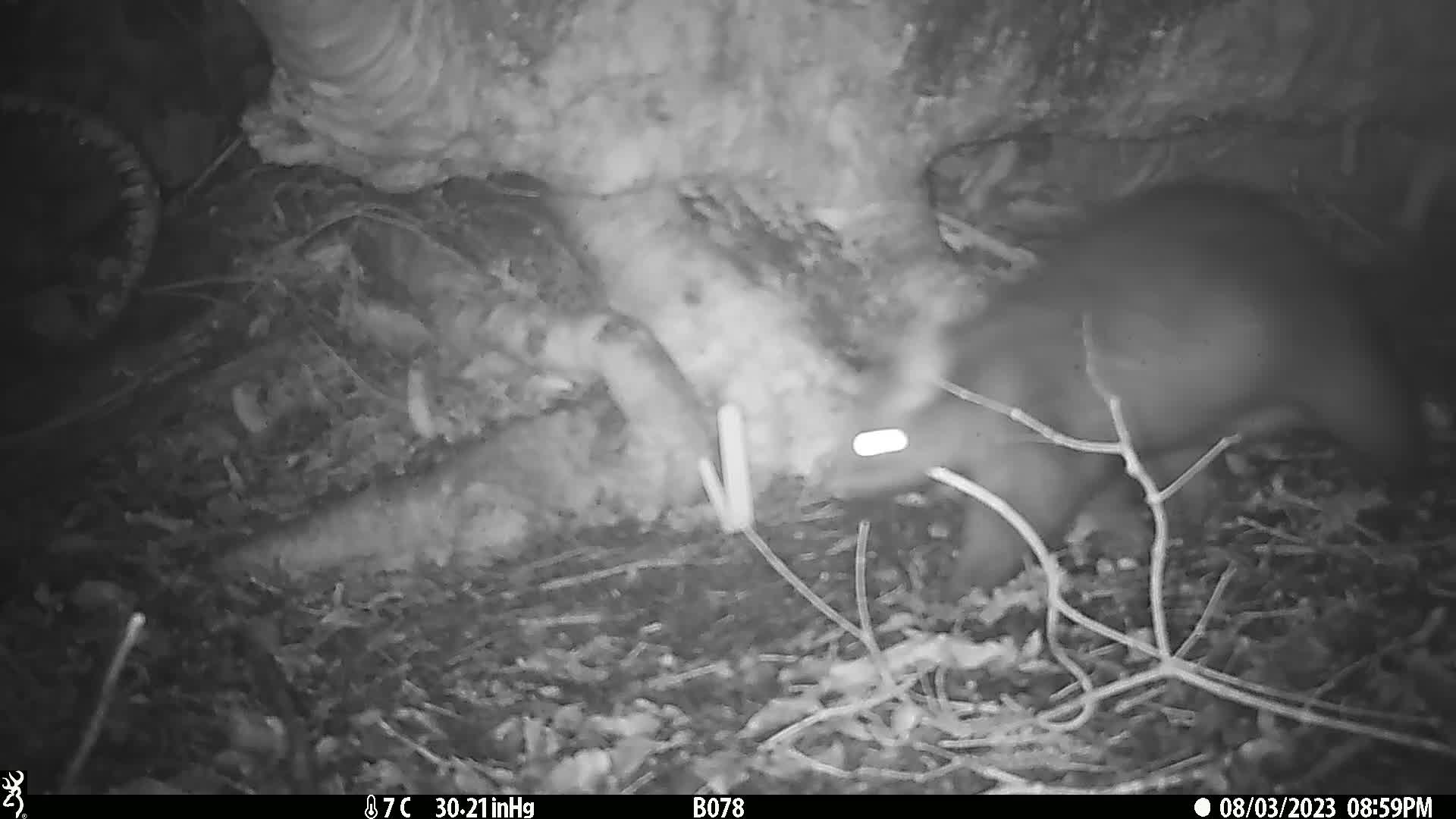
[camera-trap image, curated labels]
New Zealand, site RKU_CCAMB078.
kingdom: Animalia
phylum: Chordata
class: Mammalia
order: Diprotodontia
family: Phalangeridae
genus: Trichosurus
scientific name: Trichosurus vulpecula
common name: common brushtail possum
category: possum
Possum (common brushtail possum) (Trichosurus vulpecula).